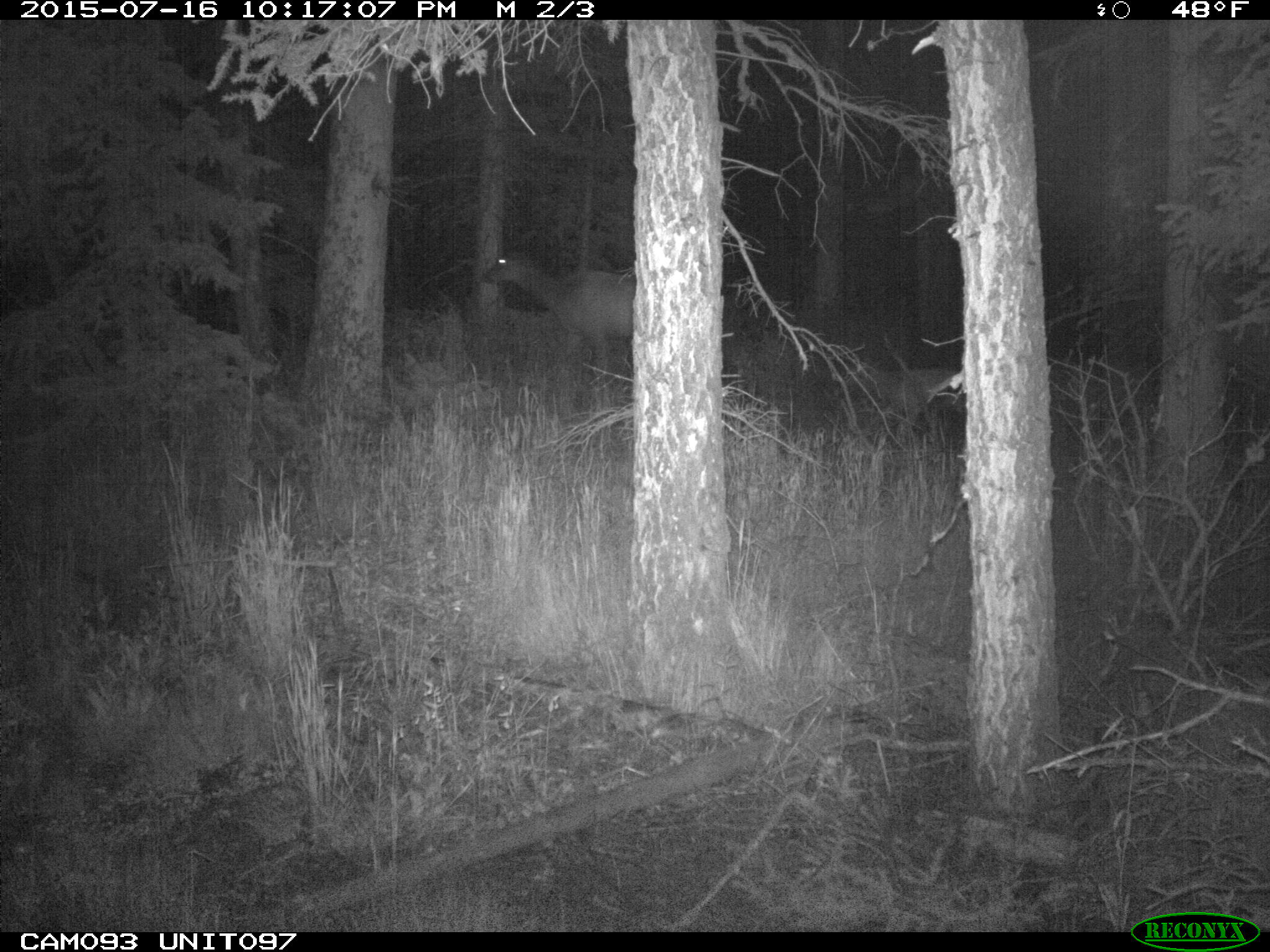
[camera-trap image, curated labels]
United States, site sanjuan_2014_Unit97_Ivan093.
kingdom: Animalia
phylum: Chordata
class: Mammalia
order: Artiodactyla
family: Cervidae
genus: Cervus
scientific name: Cervus elaphus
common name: red deer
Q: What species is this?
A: Cervus elaphus (red deer).